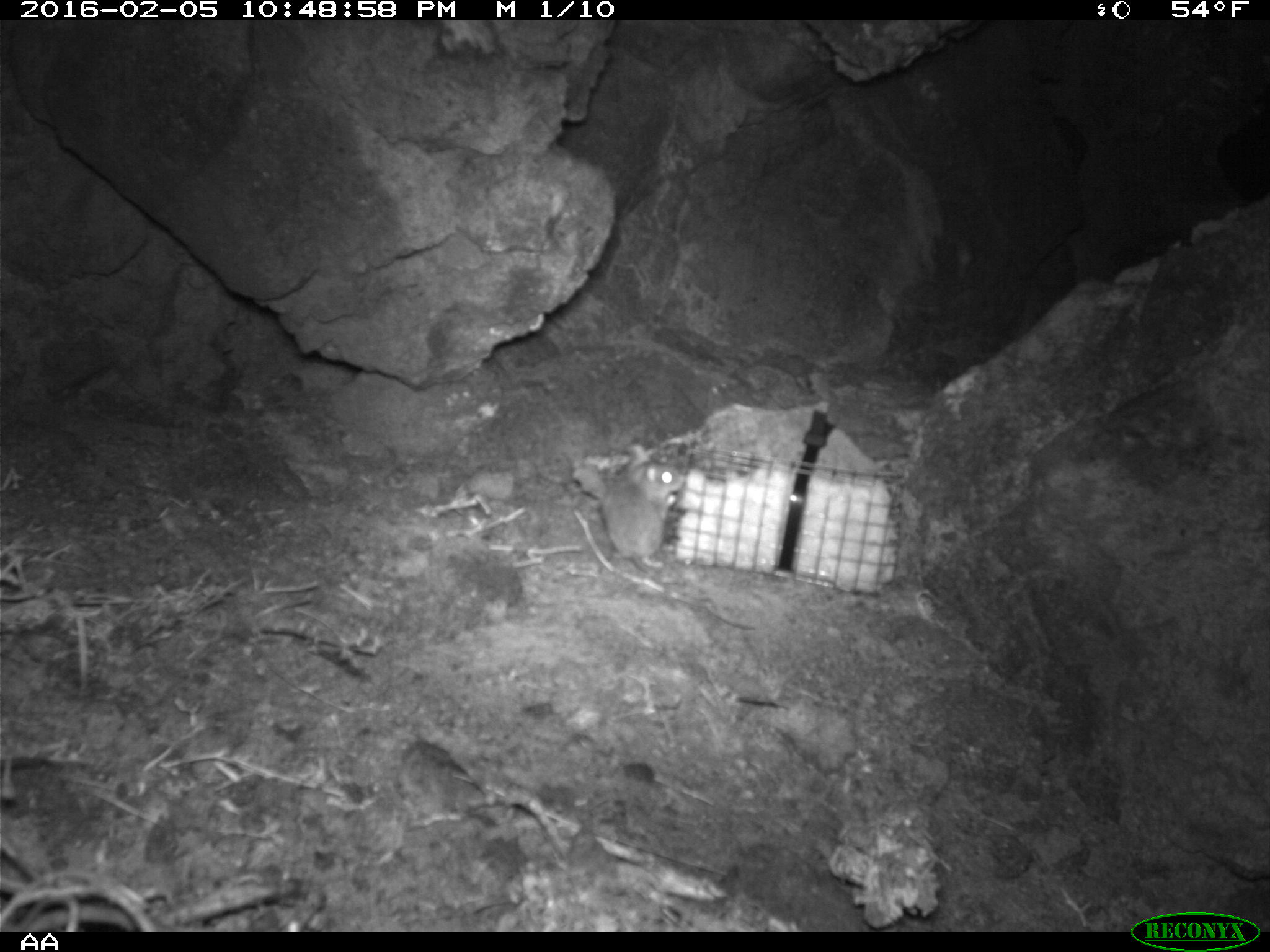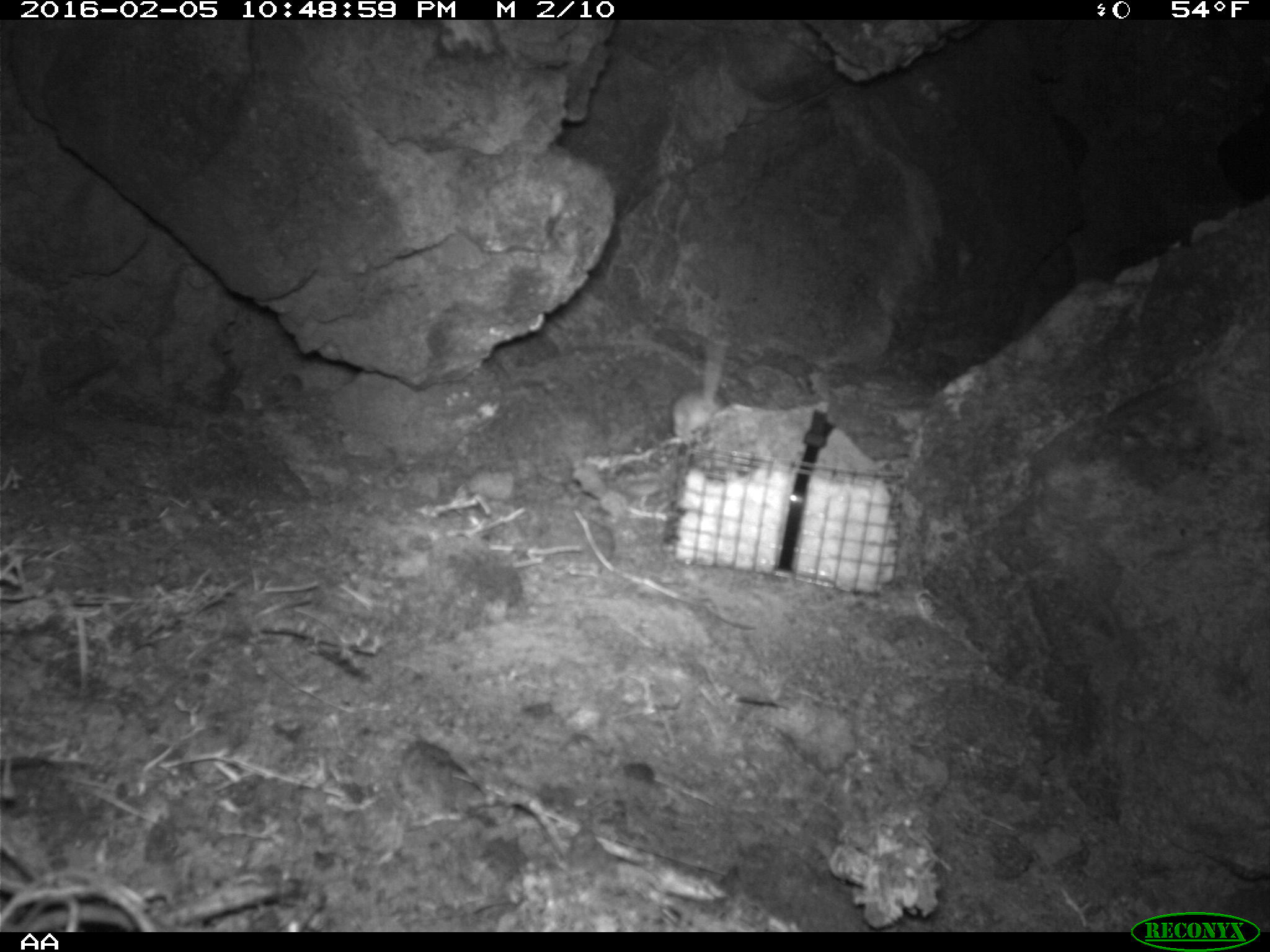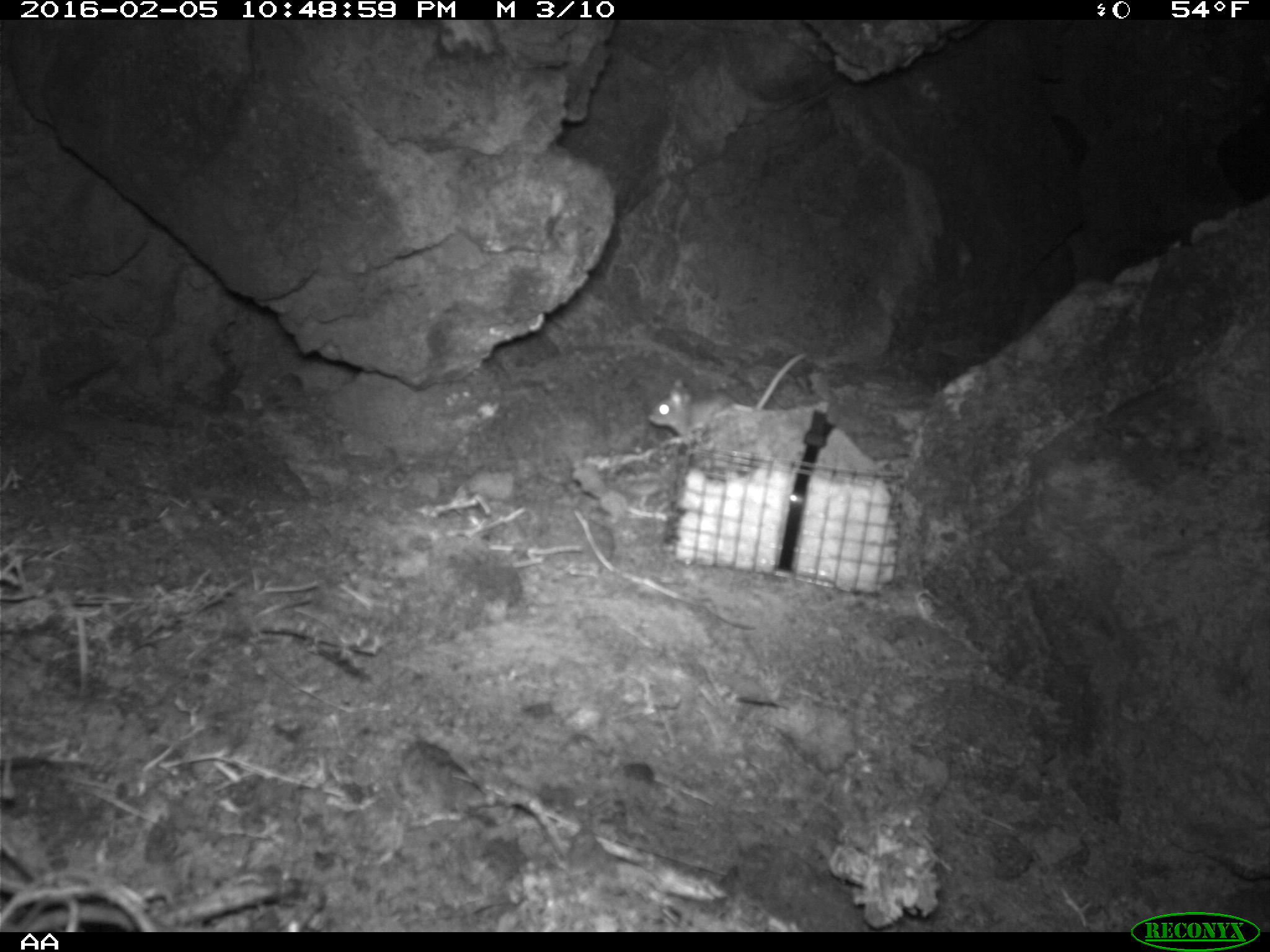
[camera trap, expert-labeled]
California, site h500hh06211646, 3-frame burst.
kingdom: Animalia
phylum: Chordata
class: Mammalia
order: Rodentia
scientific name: Rodentia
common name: rodent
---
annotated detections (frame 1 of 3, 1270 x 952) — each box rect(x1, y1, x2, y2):
rodent: rect(601, 444, 684, 581)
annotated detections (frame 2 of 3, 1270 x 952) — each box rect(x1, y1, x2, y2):
rodent: rect(672, 338, 726, 434)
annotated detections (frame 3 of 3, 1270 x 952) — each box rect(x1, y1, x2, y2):
rodent: rect(647, 350, 808, 450)